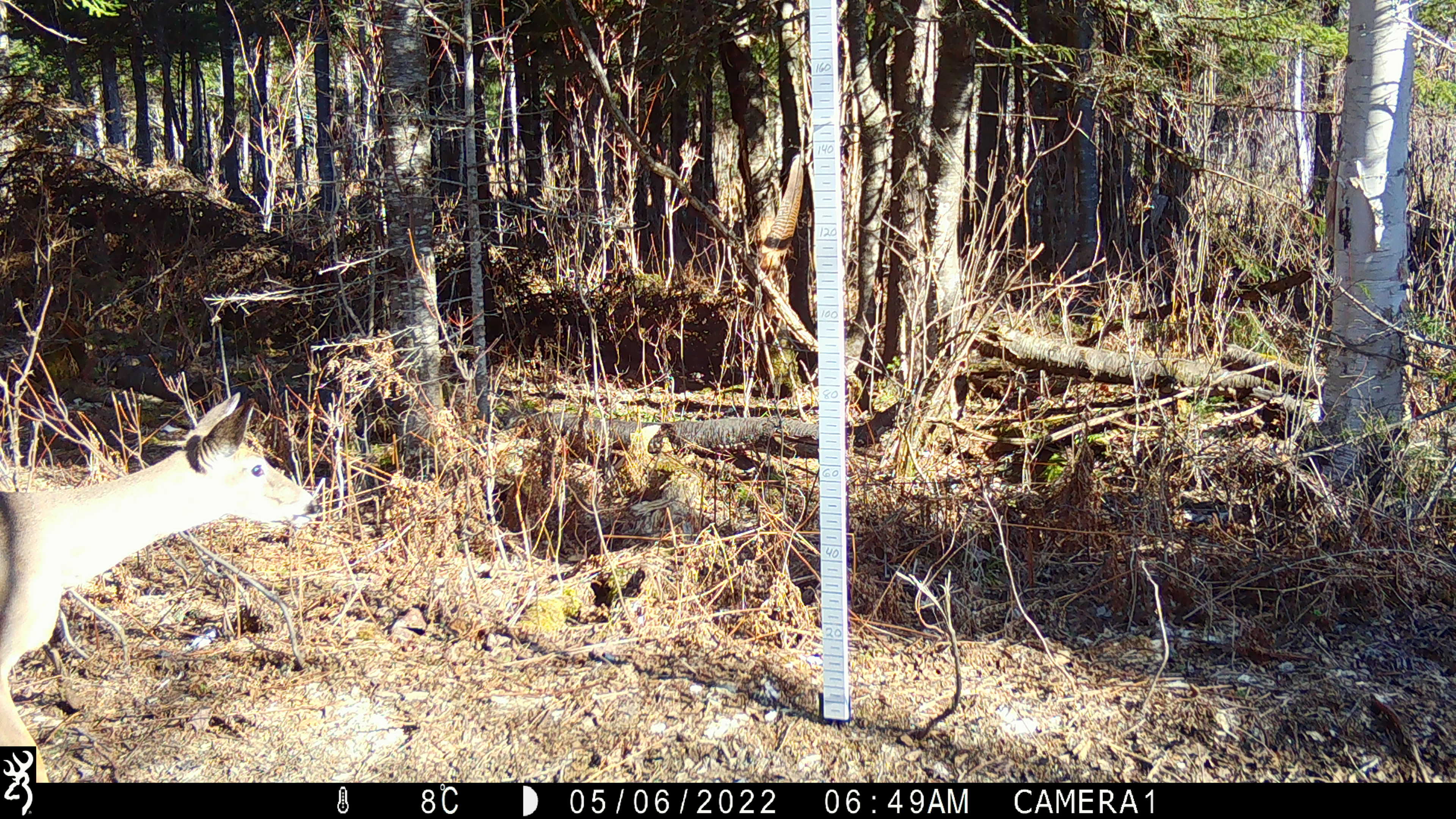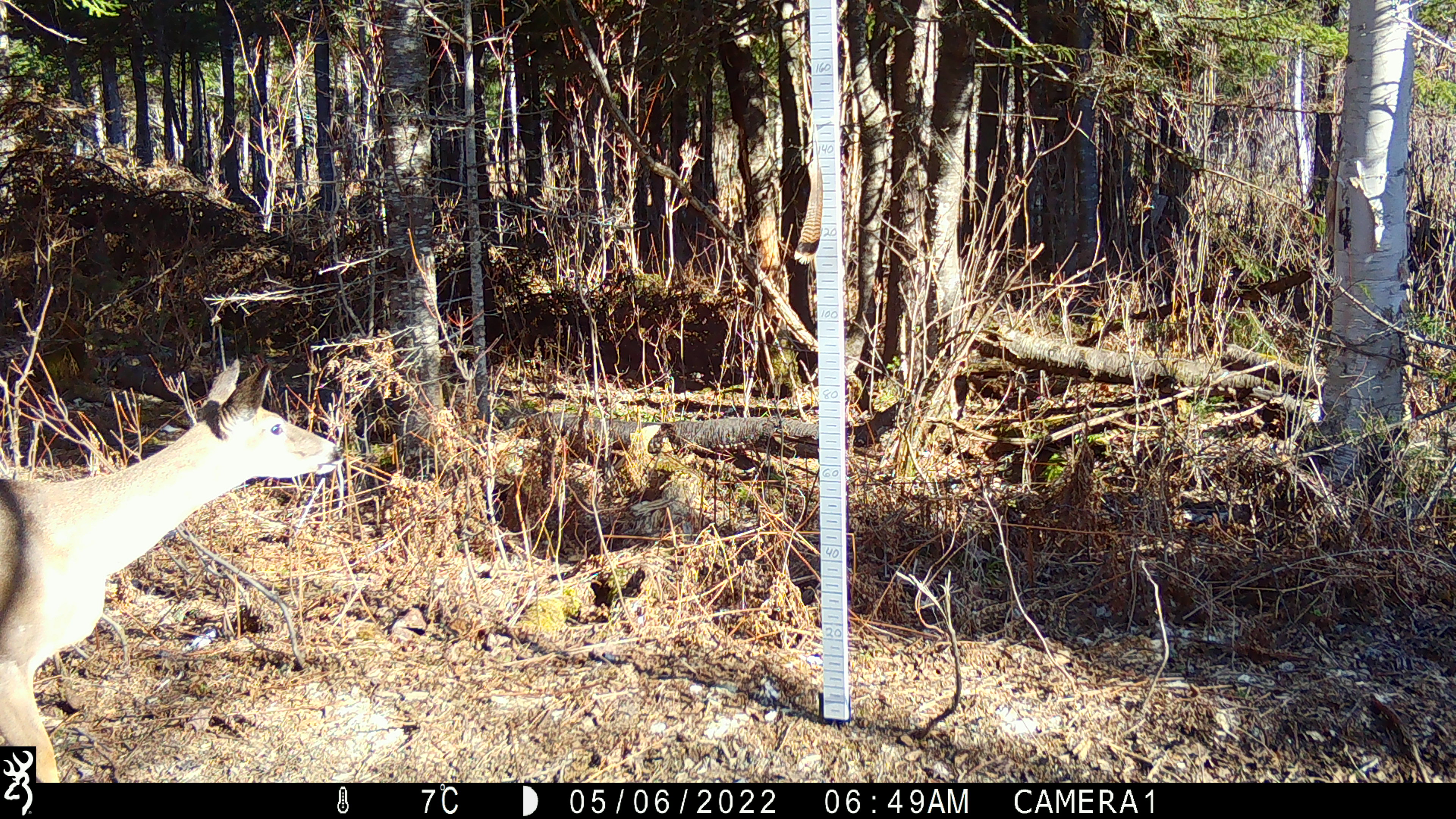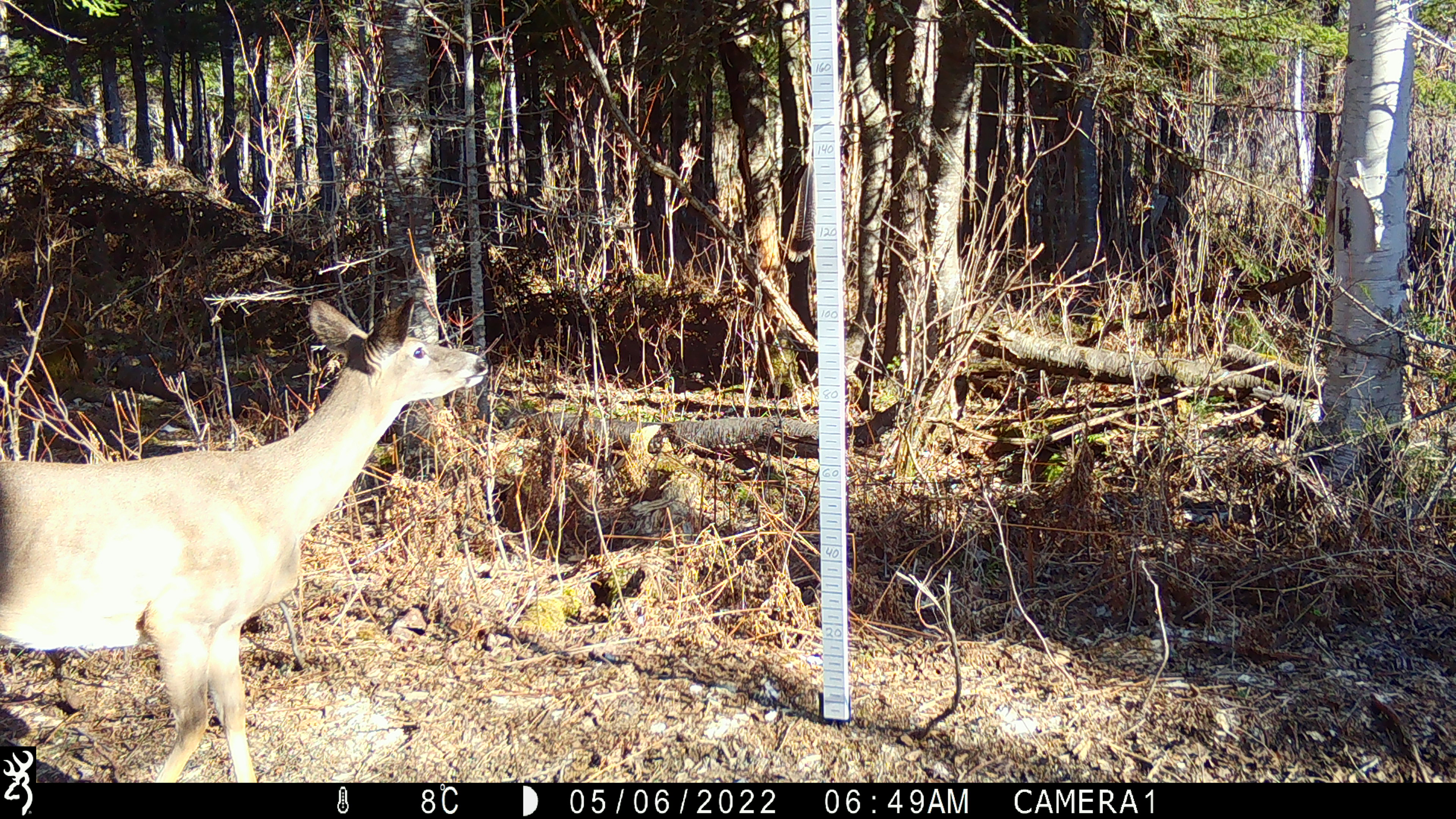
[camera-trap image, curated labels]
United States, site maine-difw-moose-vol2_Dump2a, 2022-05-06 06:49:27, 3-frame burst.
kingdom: Animalia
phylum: Chordata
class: Mammalia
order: Artiodactyla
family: Cervidae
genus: Odocoileus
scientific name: Odocoileus virginianus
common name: white-tailed deer